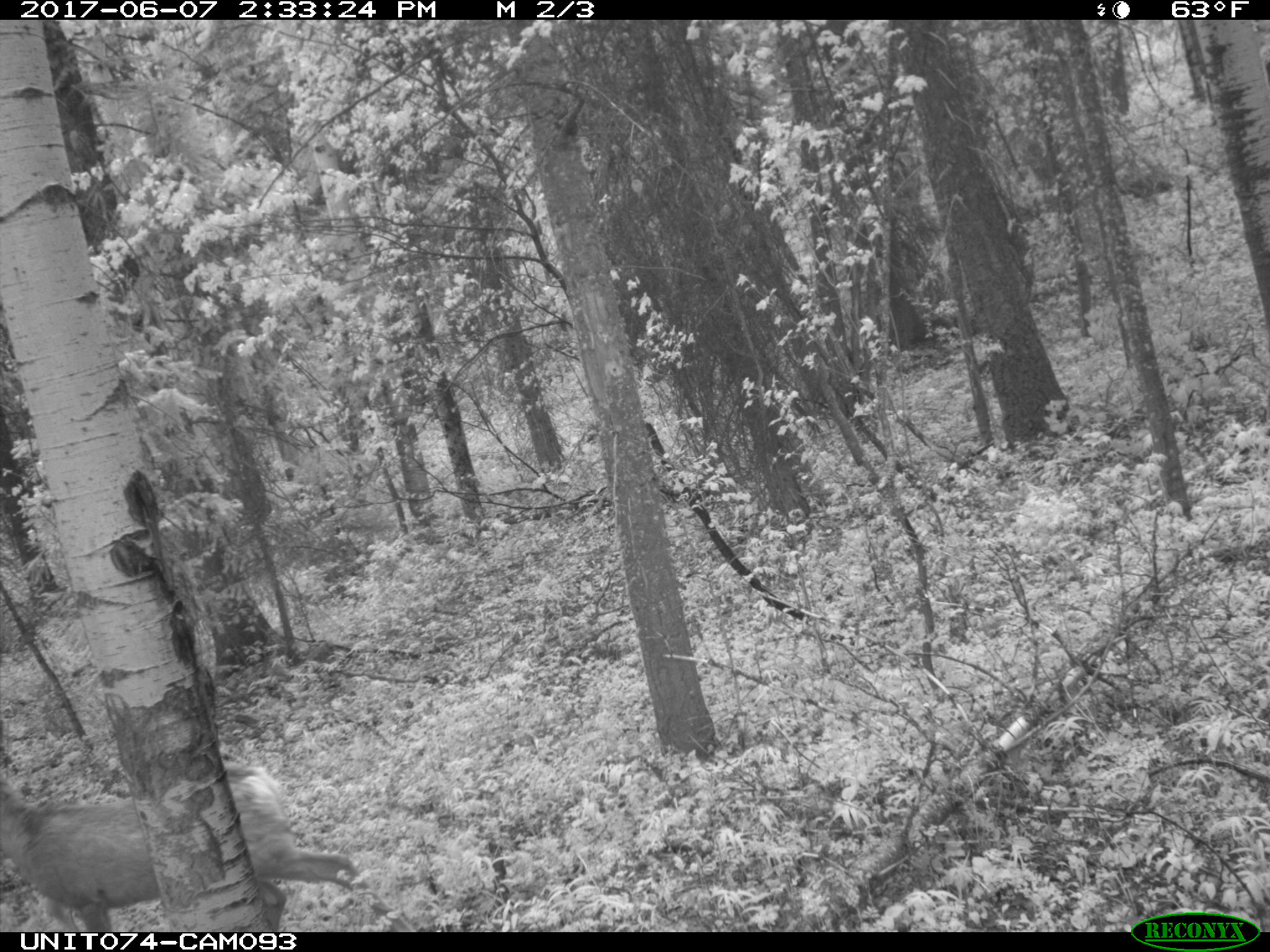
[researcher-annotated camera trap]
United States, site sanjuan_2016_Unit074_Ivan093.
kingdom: Animalia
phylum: Chordata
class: Mammalia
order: Artiodactyla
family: Cervidae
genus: Odocoileus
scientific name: Odocoileus hemionus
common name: mule deer